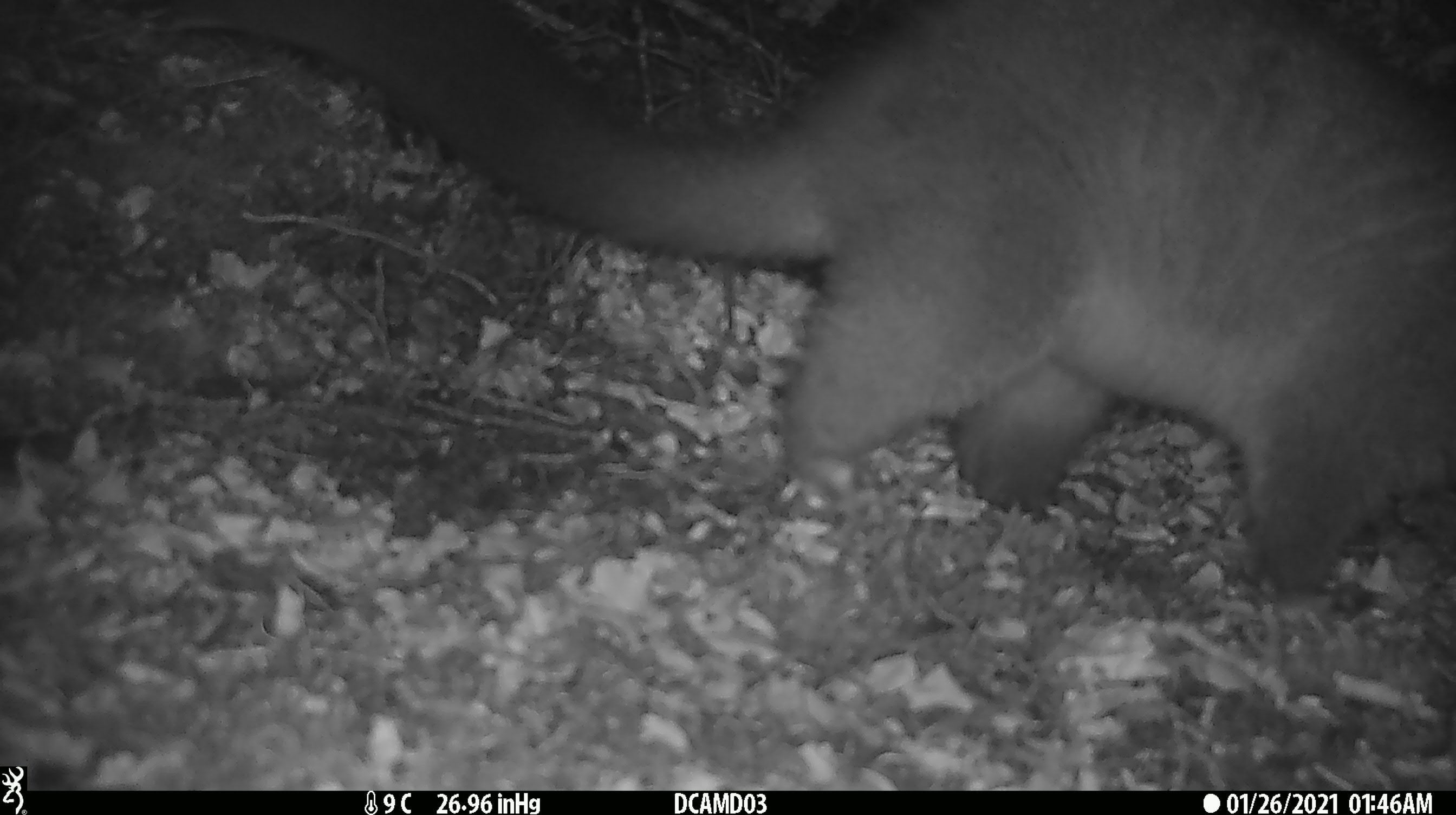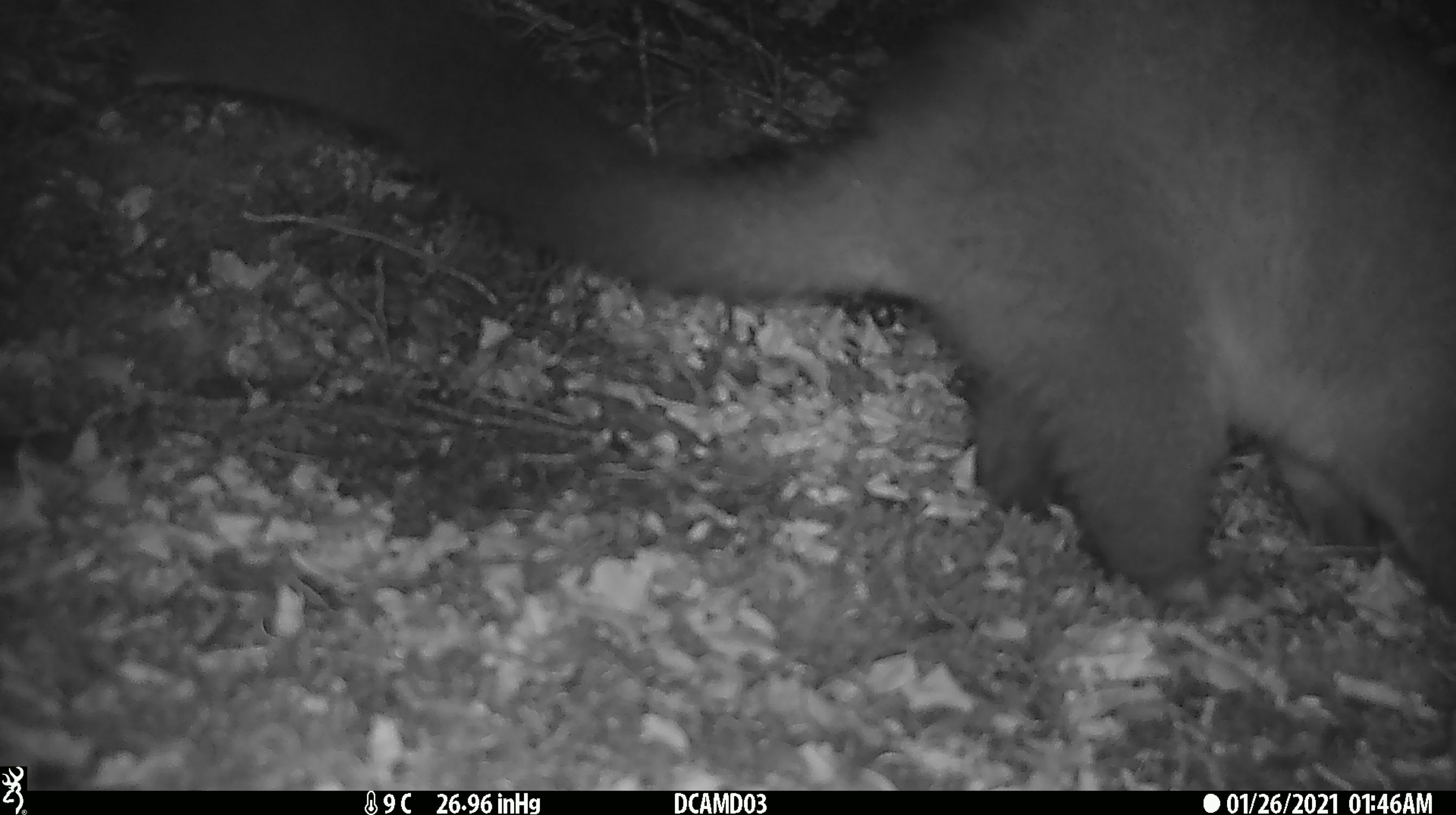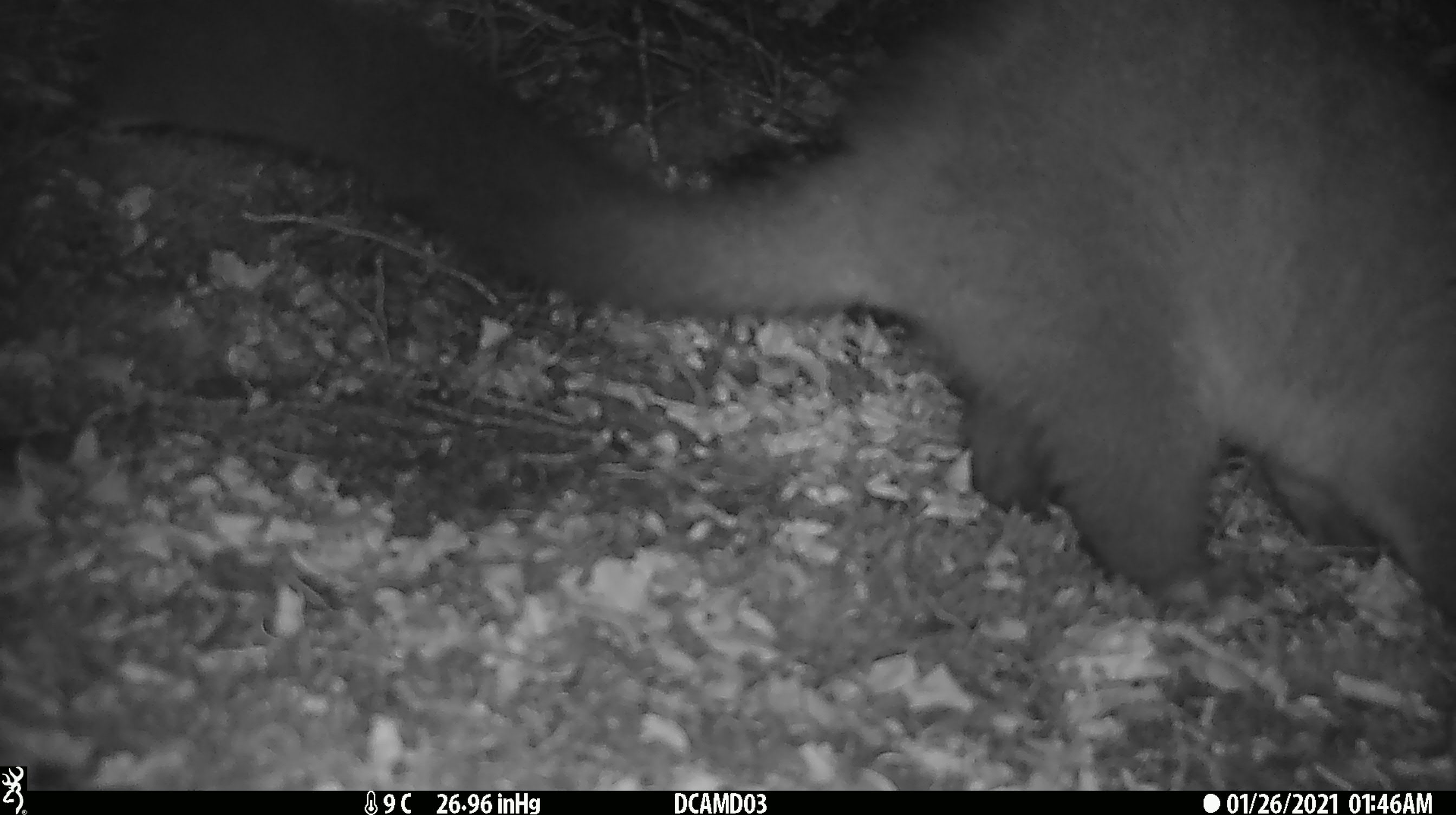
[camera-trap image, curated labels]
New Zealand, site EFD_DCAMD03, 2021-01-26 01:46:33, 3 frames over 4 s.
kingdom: Animalia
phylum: Chordata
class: Mammalia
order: Diprotodontia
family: Phalangeridae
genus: Trichosurus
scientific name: Trichosurus vulpecula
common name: common brushtail possum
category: possum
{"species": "possum (common brushtail possum) (Trichosurus vulpecula)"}